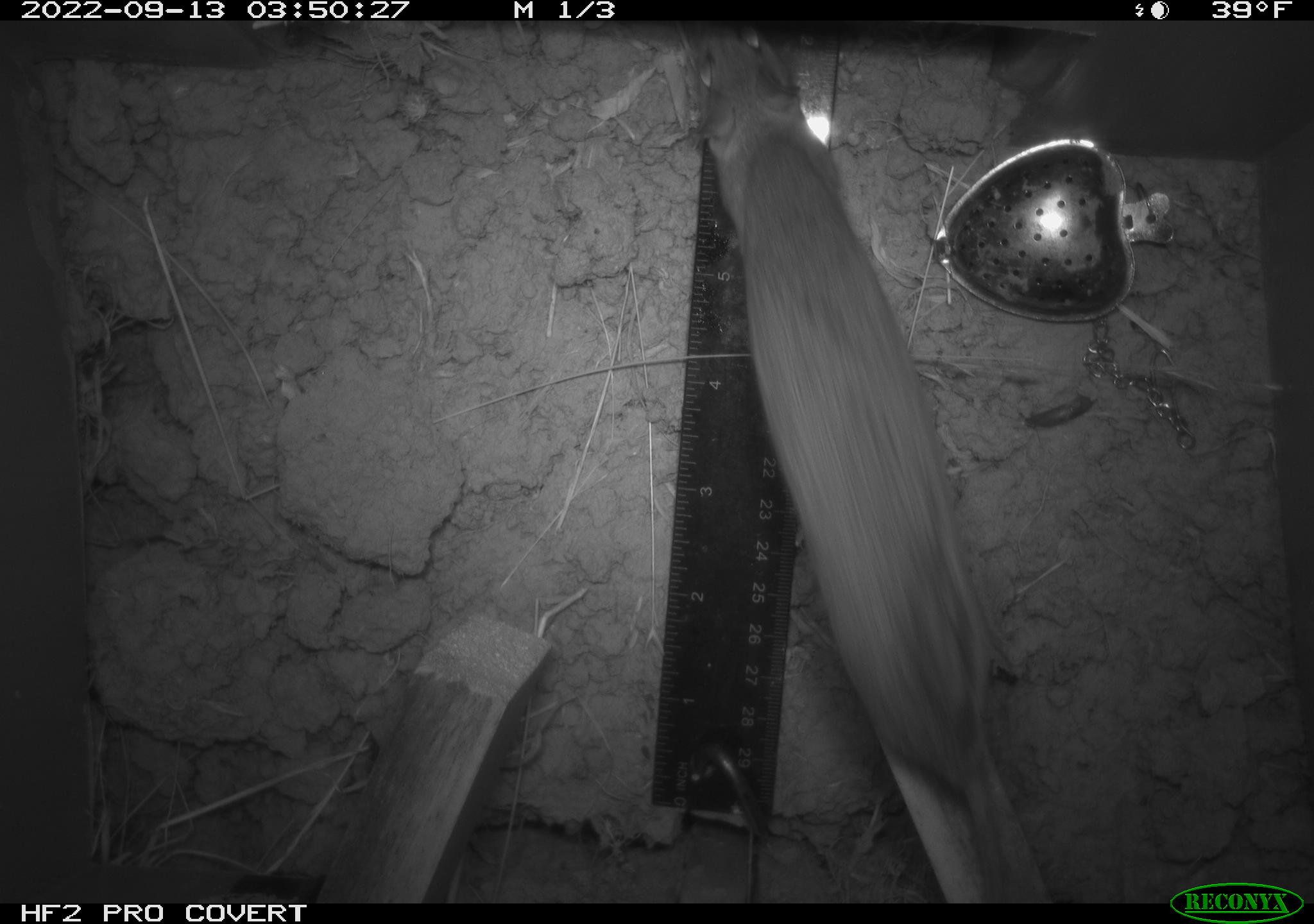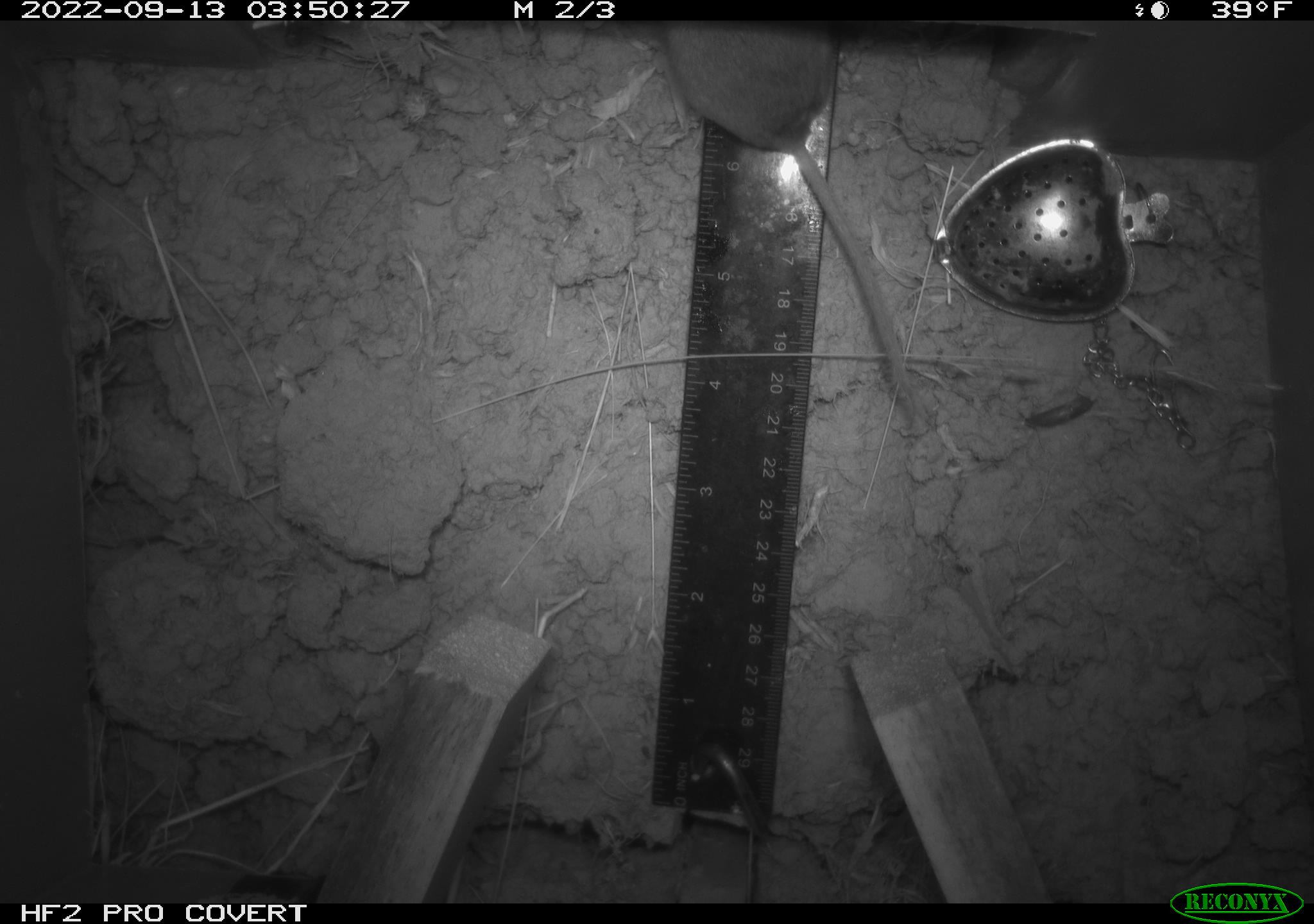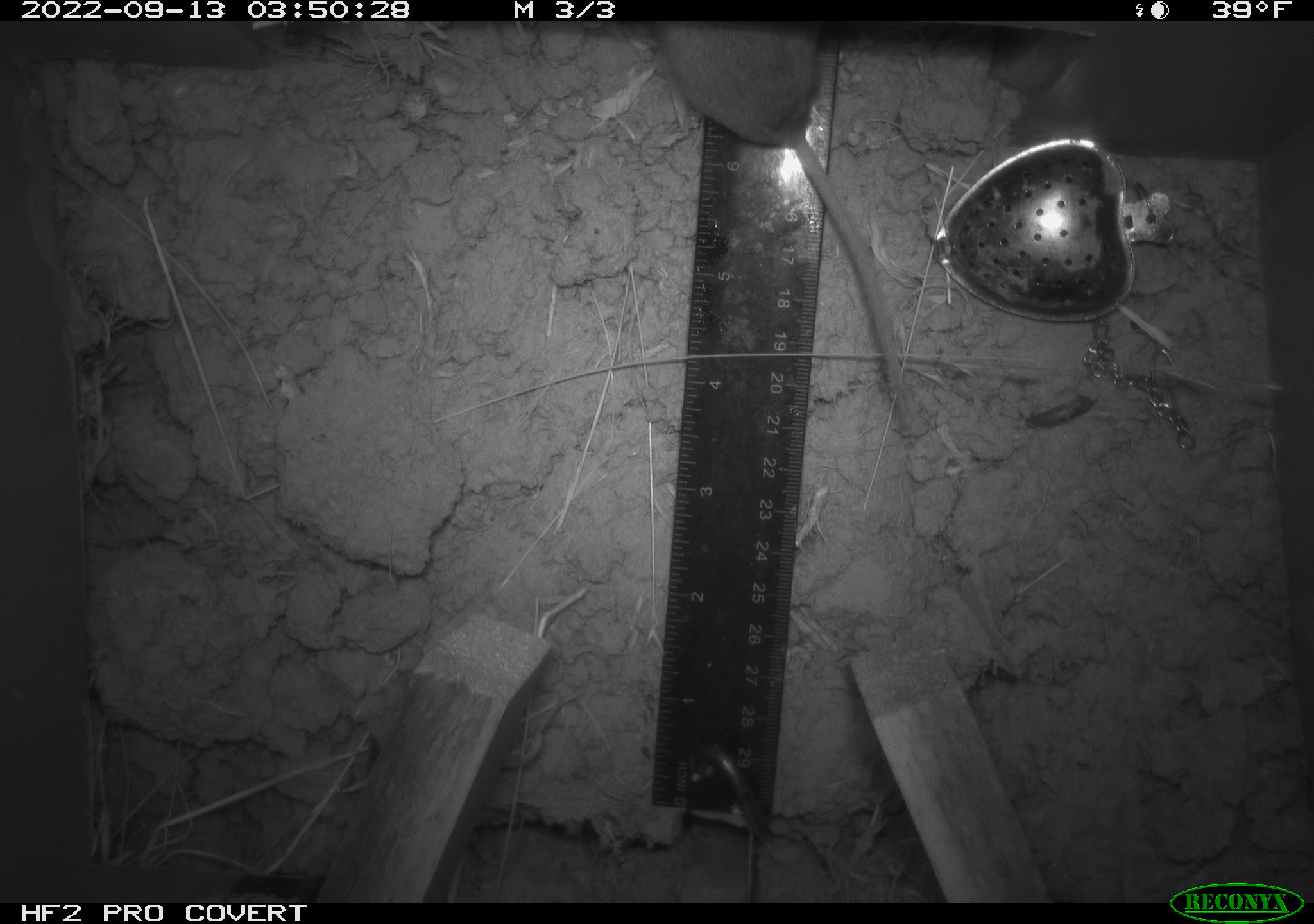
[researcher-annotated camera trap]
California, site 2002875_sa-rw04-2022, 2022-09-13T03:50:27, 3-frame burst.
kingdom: Animalia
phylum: Chordata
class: Mammalia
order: Rodentia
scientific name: Rodentia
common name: mouse species